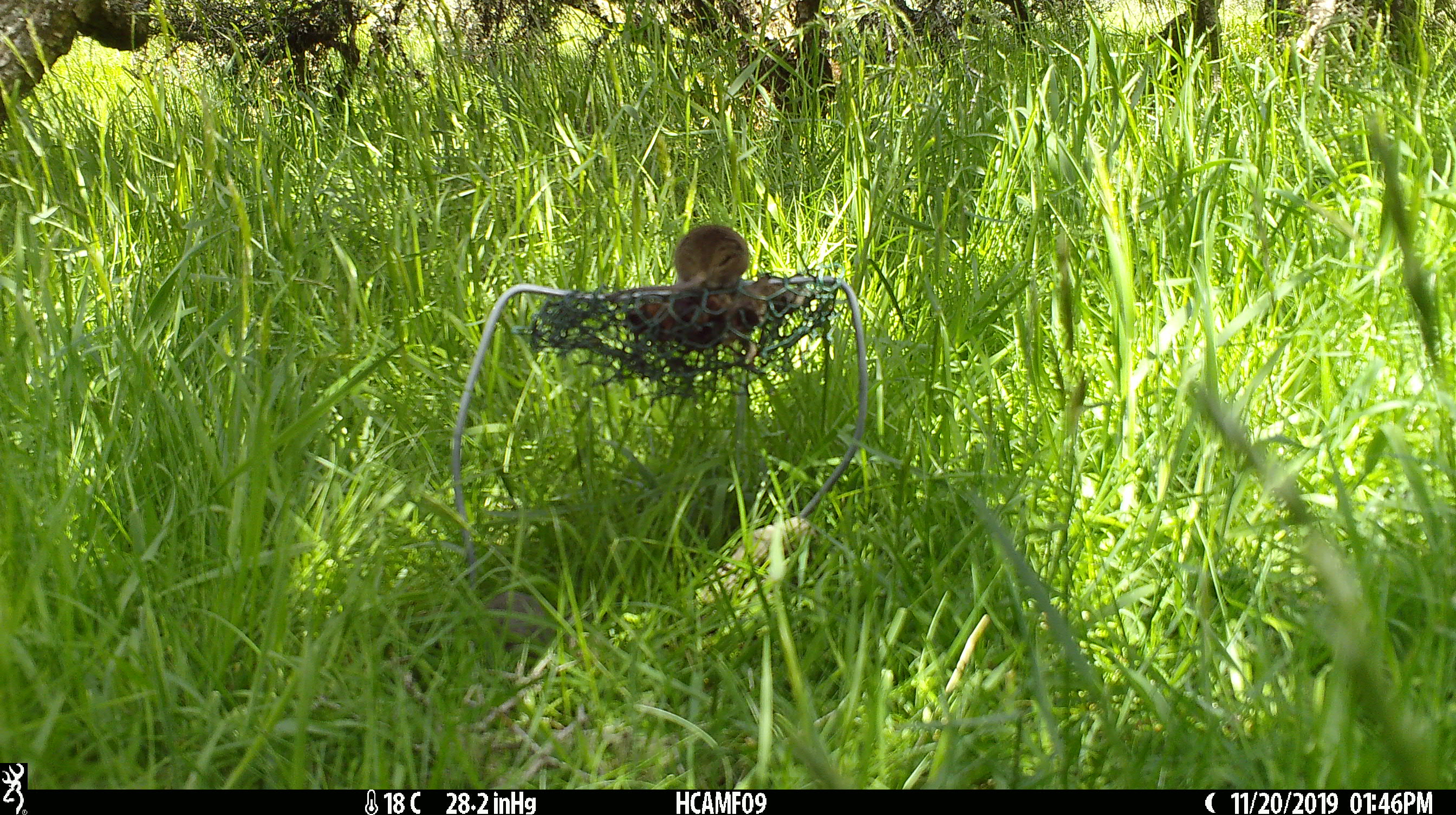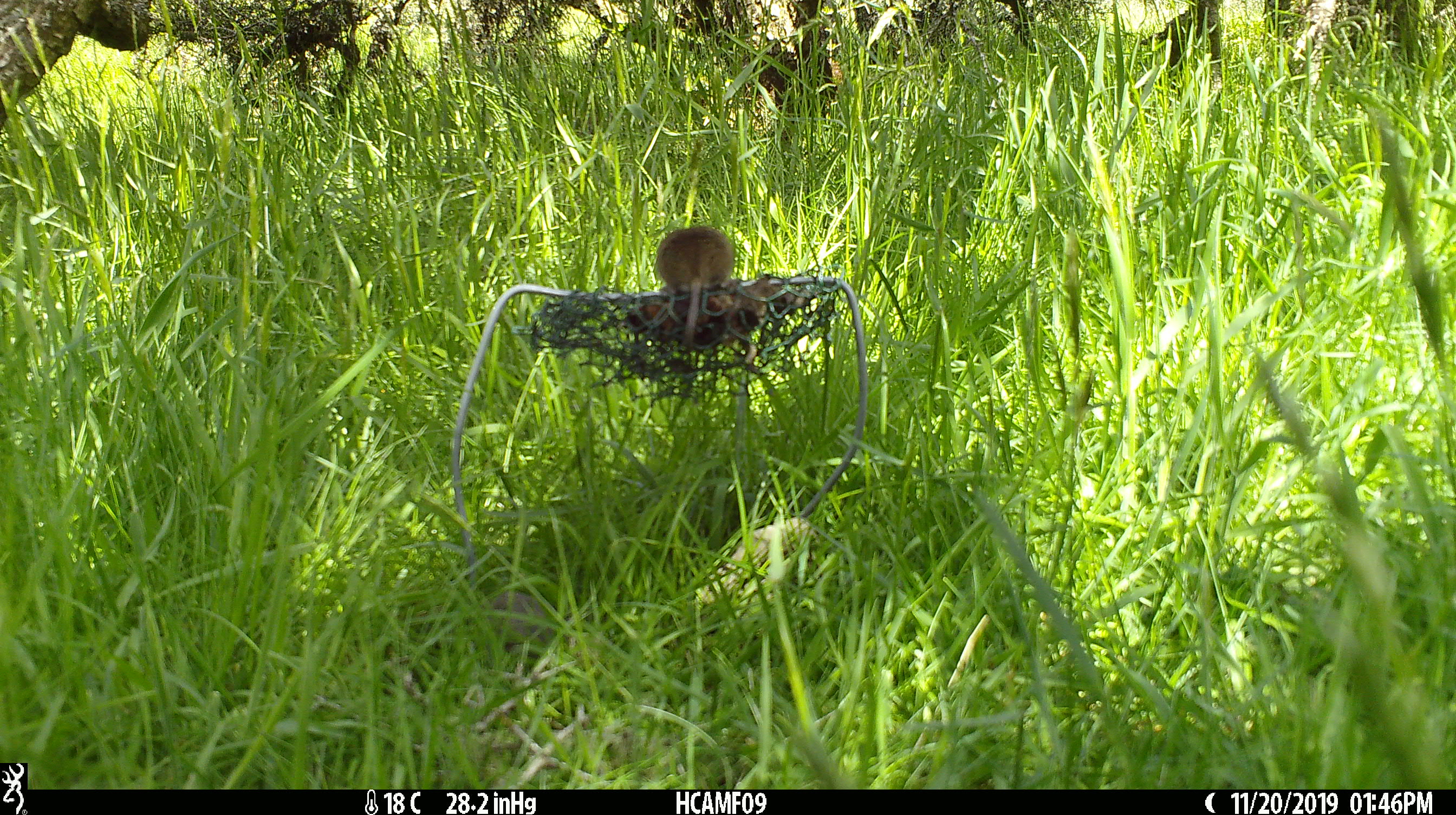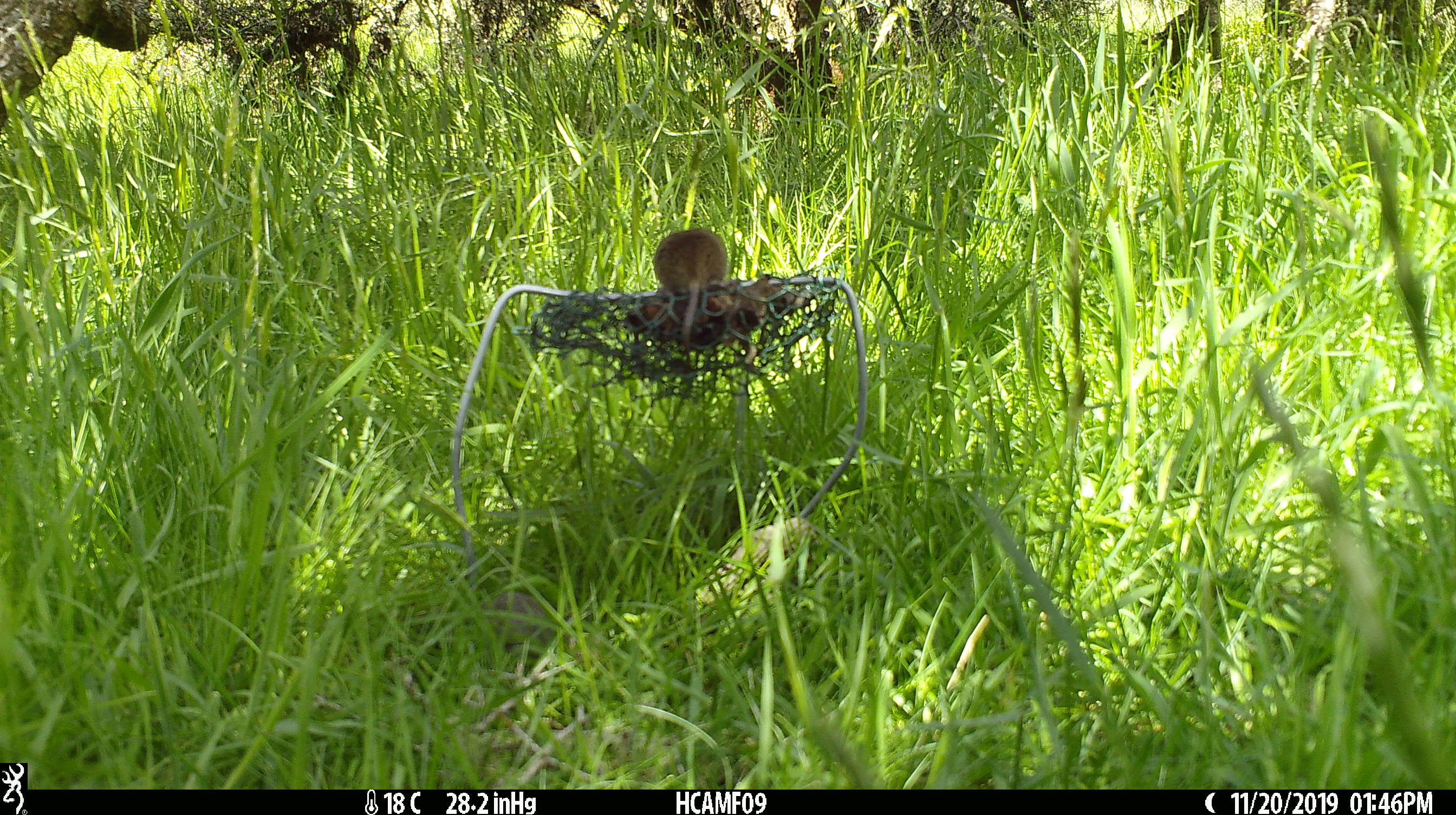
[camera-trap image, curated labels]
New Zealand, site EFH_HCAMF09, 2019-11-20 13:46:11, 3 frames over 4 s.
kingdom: Animalia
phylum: Chordata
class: Mammalia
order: Rodentia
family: Muridae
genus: Mus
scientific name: Mus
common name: mouse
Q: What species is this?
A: Mouse (Mus).